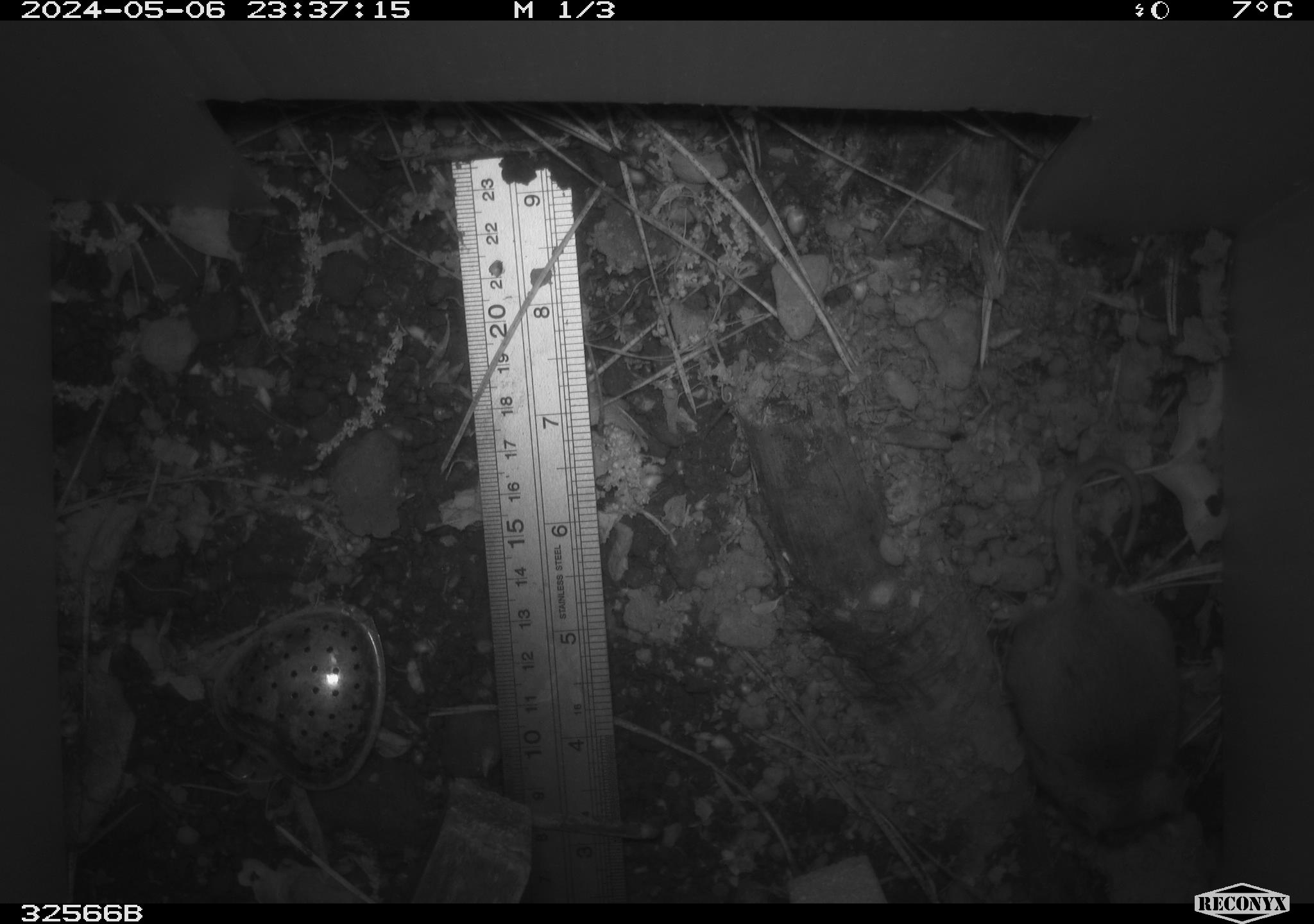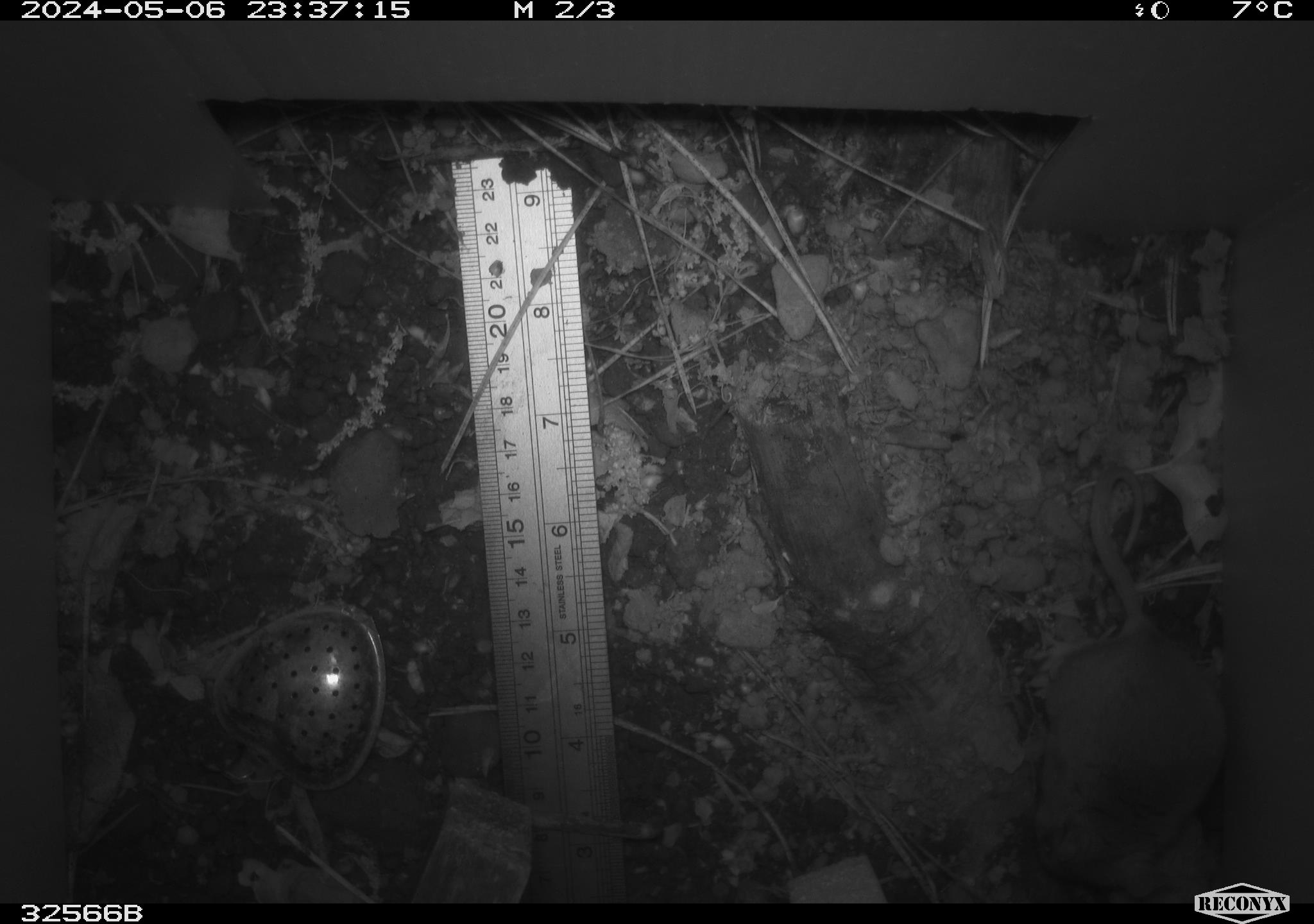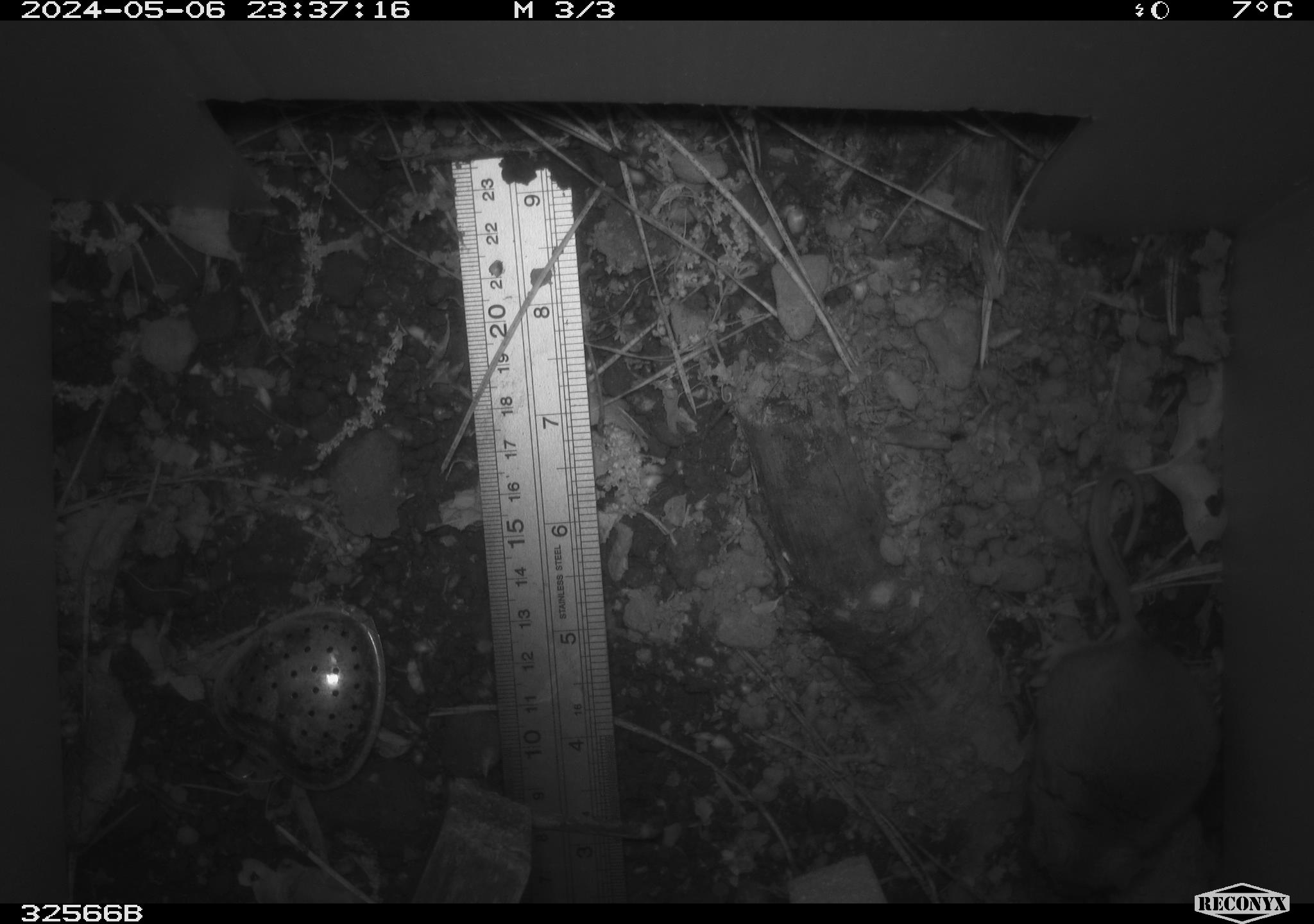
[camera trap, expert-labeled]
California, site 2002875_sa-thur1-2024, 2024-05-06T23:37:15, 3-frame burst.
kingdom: Animalia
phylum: Chordata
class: Mammalia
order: Rodentia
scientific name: Rodentia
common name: mouse species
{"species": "mouse species (Rodentia)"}